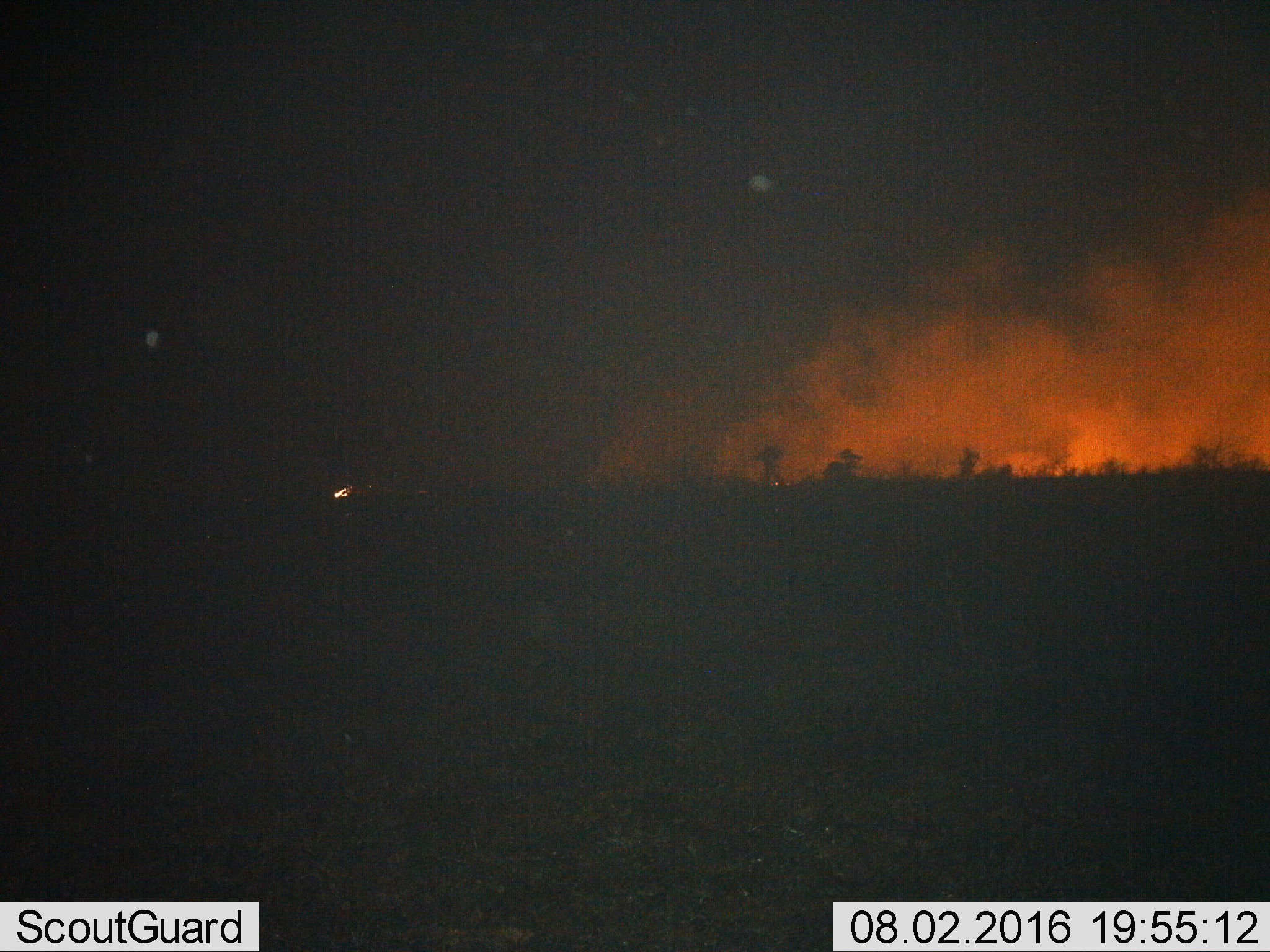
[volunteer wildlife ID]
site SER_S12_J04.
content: unidentified animal